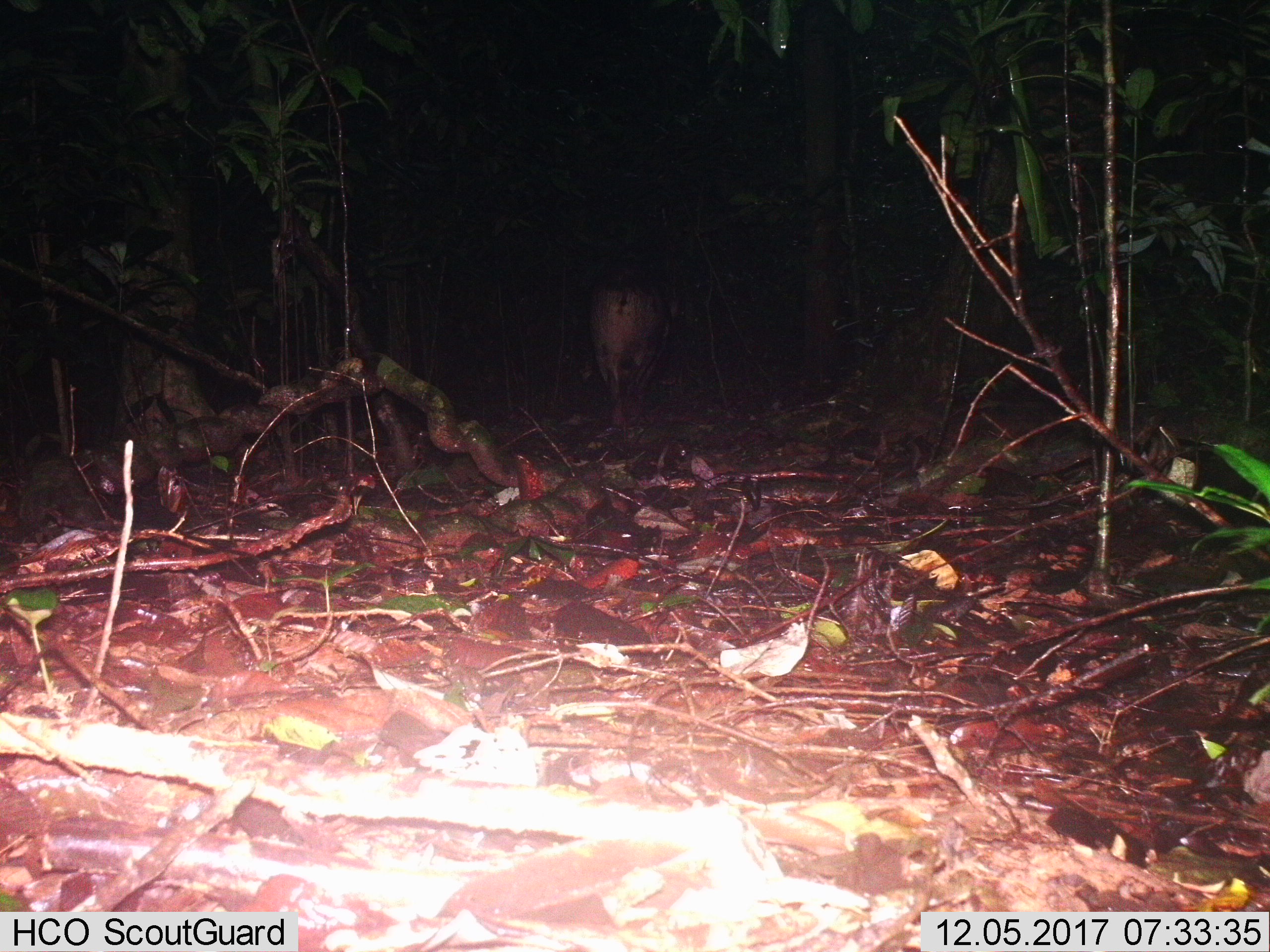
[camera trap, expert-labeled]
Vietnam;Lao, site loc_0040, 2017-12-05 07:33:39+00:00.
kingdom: Animalia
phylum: Chordata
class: Mammalia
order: Artiodactyla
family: Suidae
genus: Sus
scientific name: Sus scrofa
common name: eurasian wild pig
Eurasian wild pig (Sus scrofa). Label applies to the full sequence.